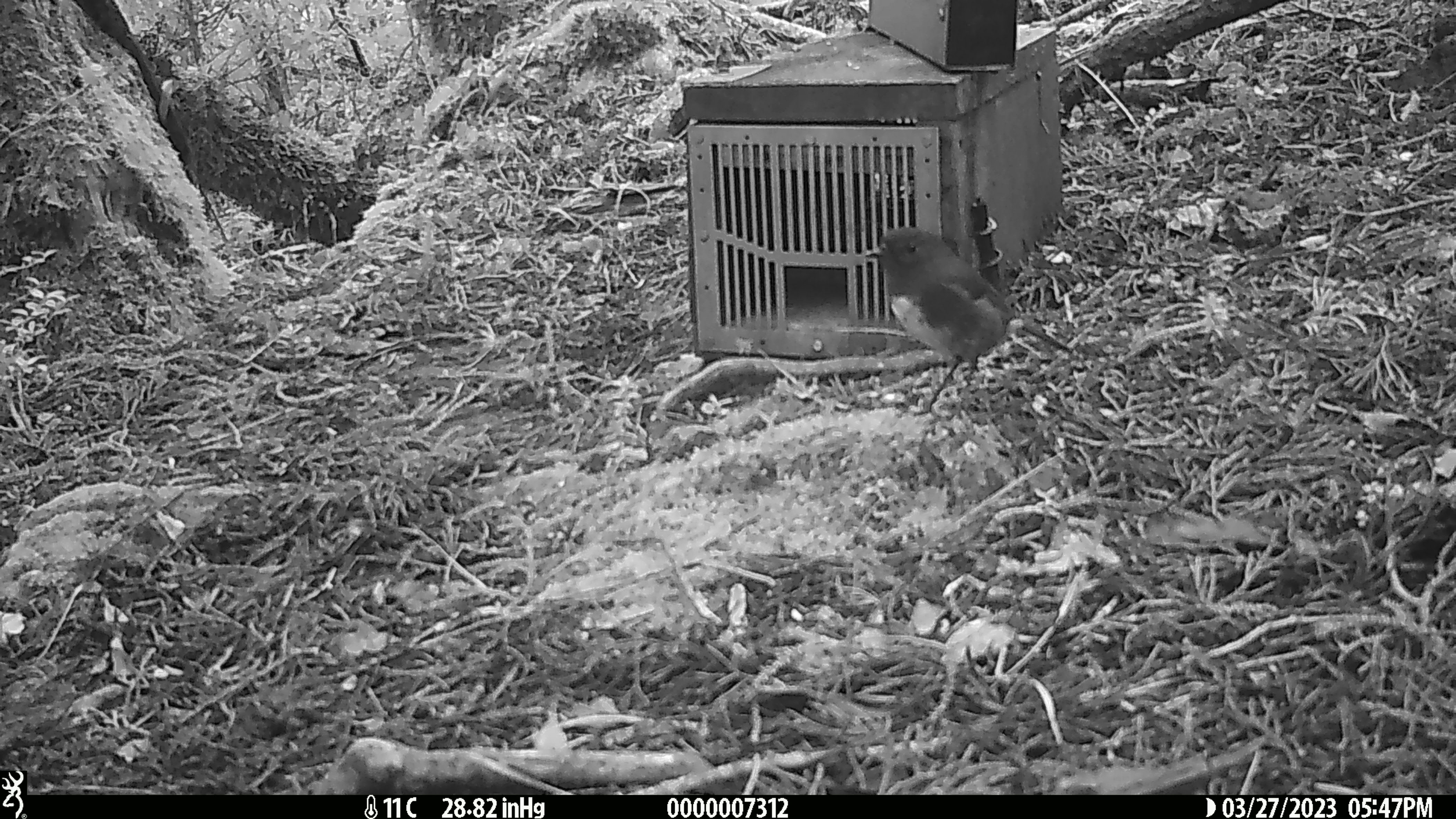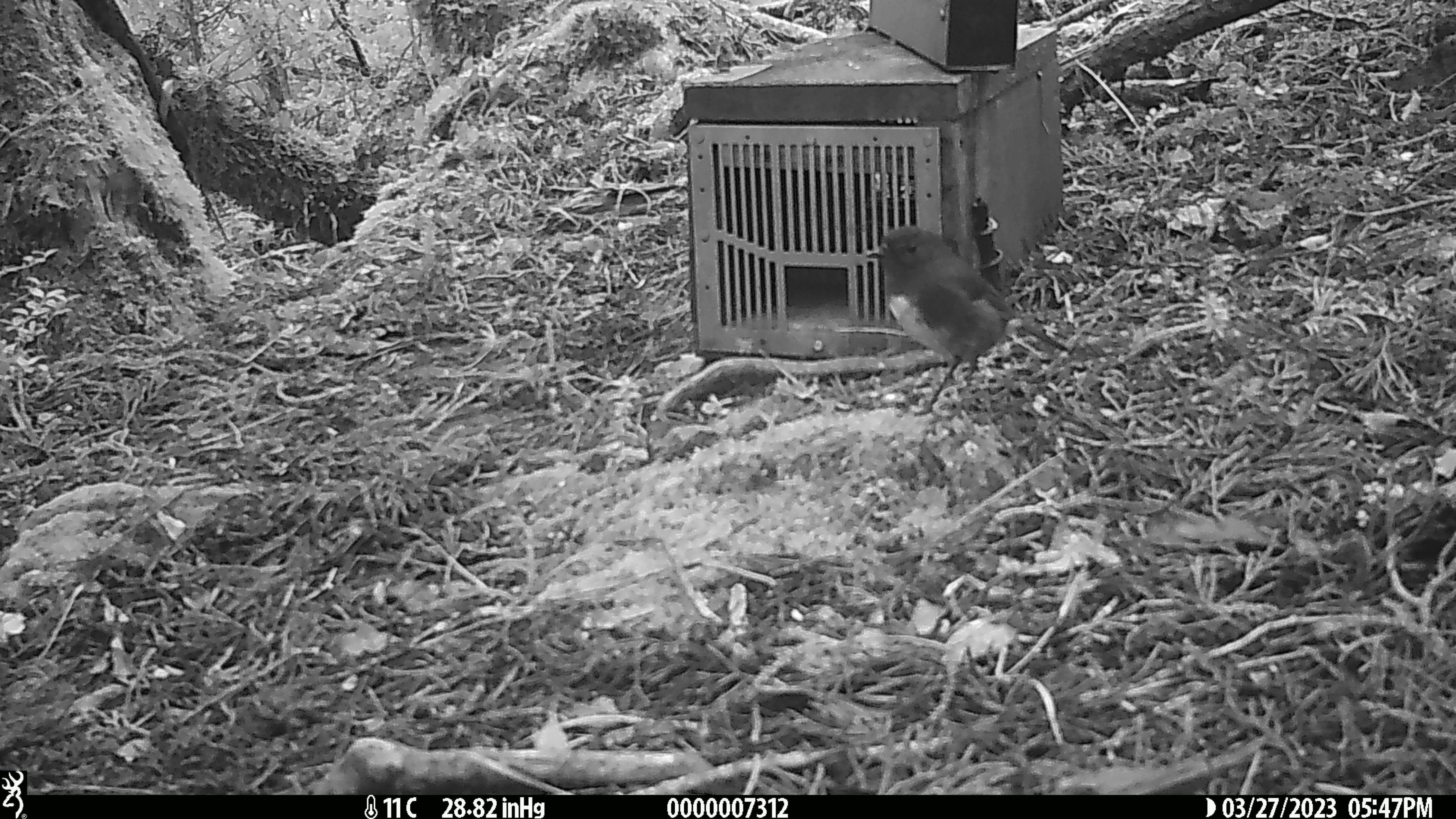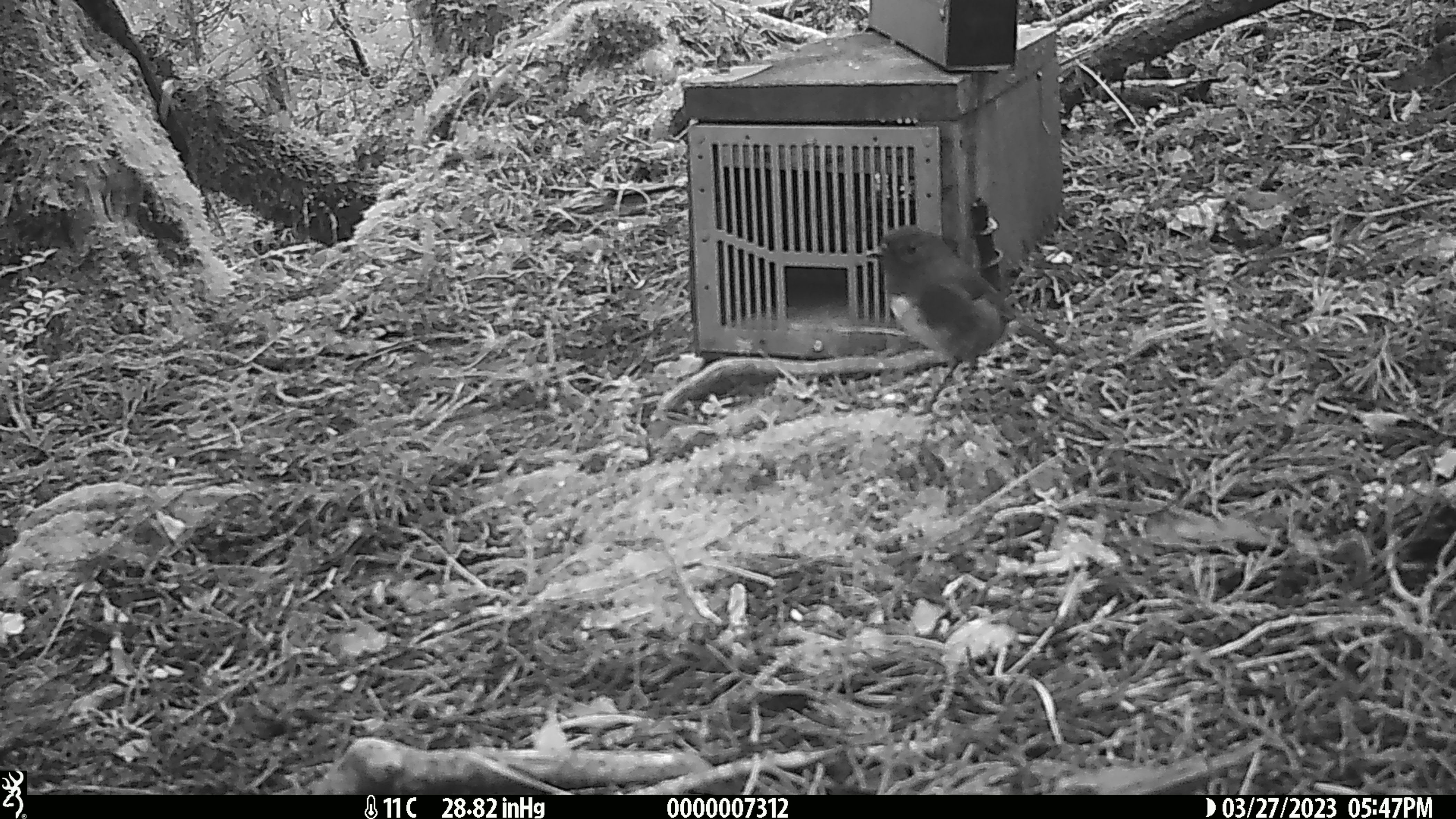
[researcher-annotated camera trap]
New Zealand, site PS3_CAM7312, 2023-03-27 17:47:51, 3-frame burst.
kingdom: Animalia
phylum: Chordata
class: Aves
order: Passeriformes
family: Petroicidae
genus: Petroica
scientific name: Petroica australis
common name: new zealand robin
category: robin